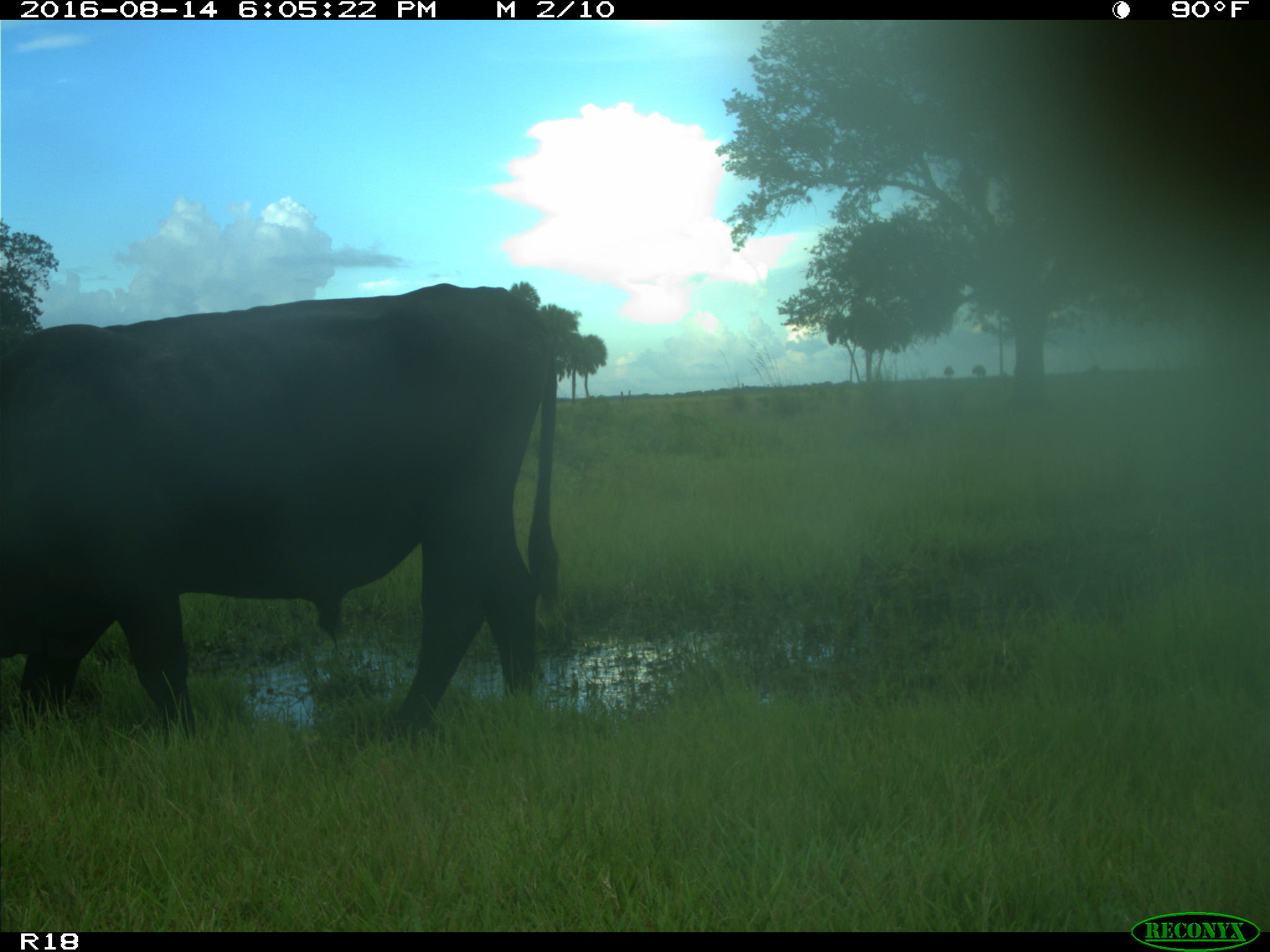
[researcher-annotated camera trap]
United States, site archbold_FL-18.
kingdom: Animalia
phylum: Chordata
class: Mammalia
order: Artiodactyla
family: Bovidae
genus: Bos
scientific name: Bos taurus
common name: domestic cow